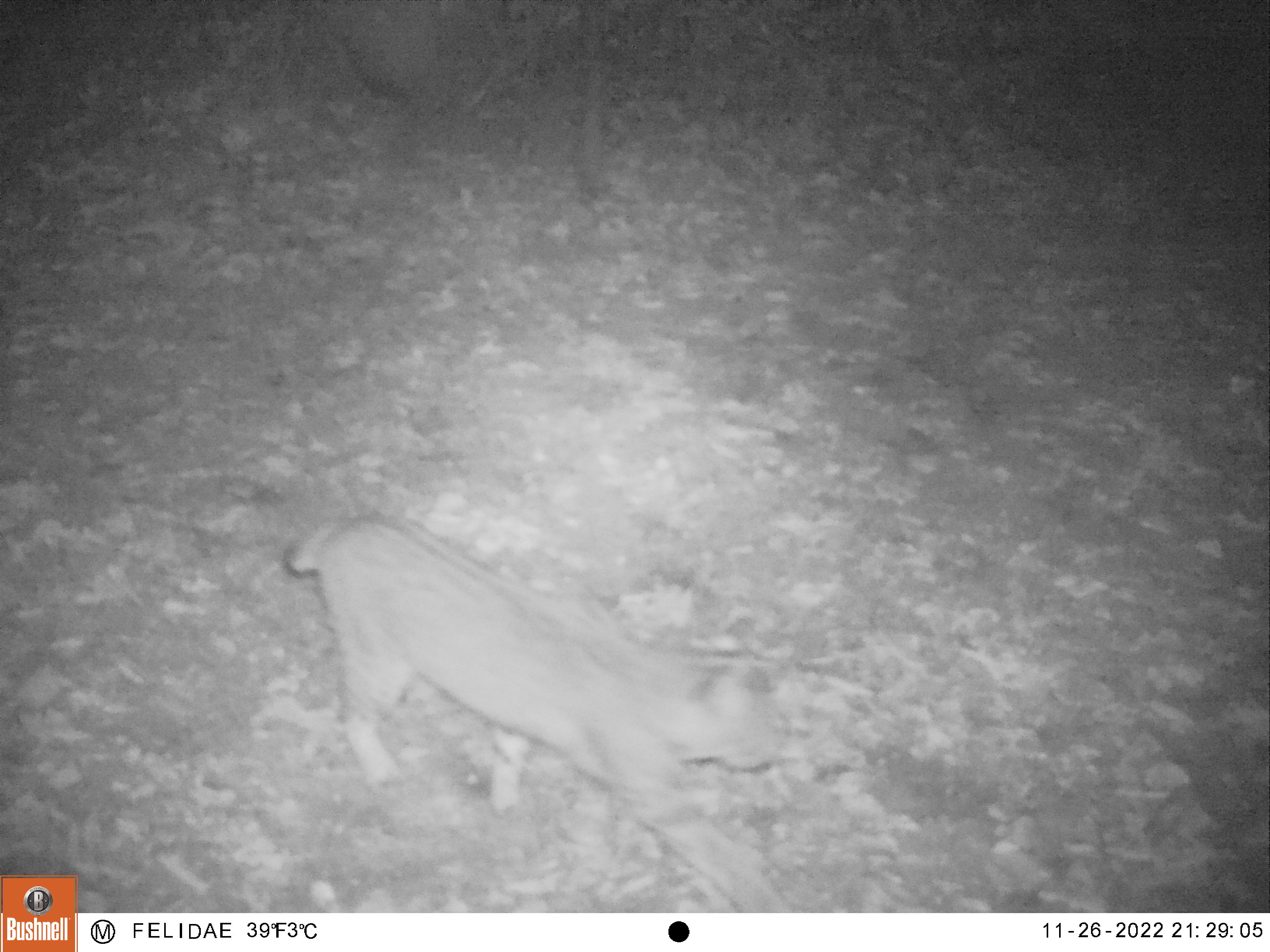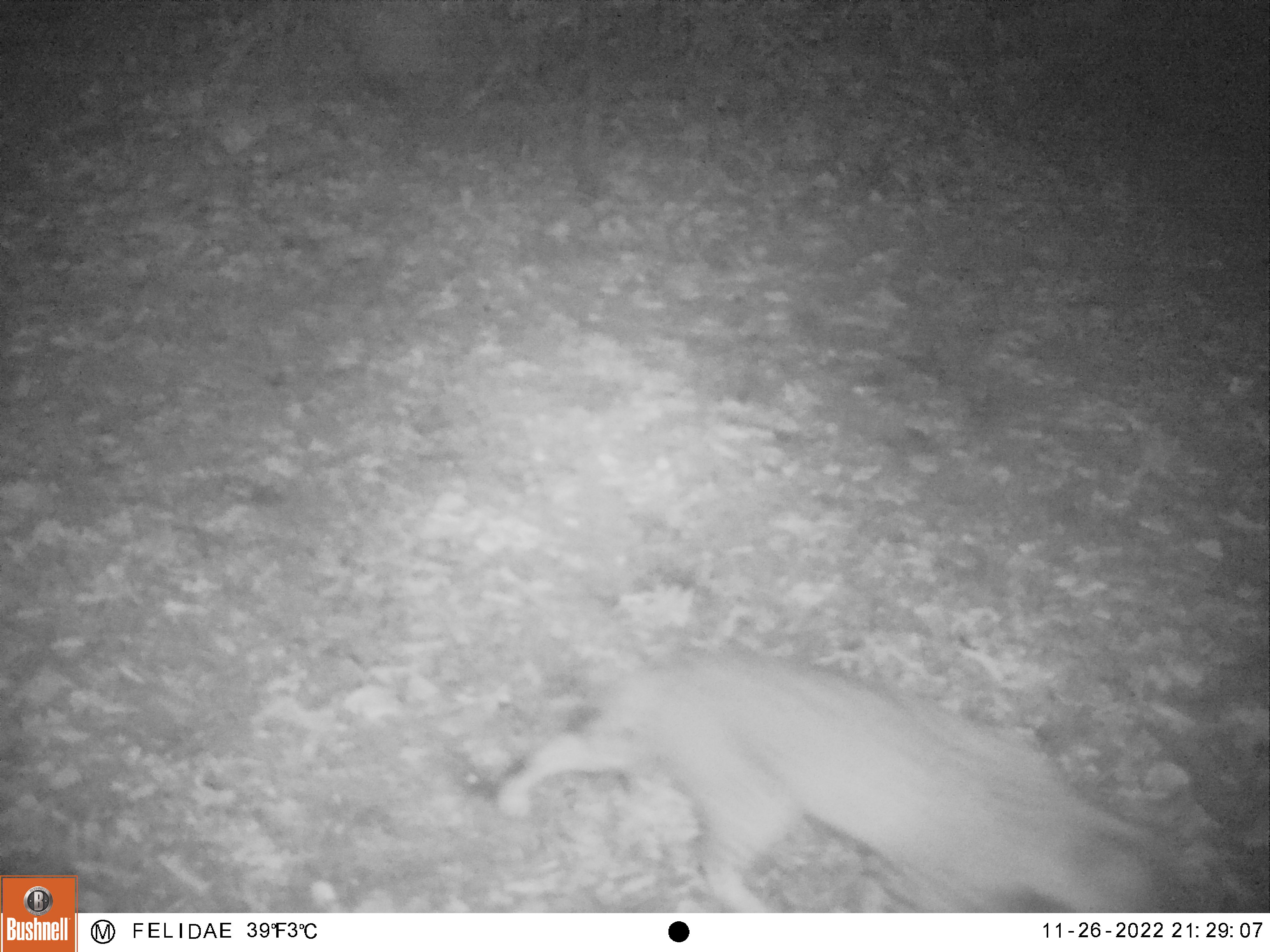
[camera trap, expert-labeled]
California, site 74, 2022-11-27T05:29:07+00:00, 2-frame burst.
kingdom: Animalia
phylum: Chordata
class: Mammalia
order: Carnivora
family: Felidae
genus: Lynx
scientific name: Lynx rufus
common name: bobcat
Bobcat (Lynx rufus).